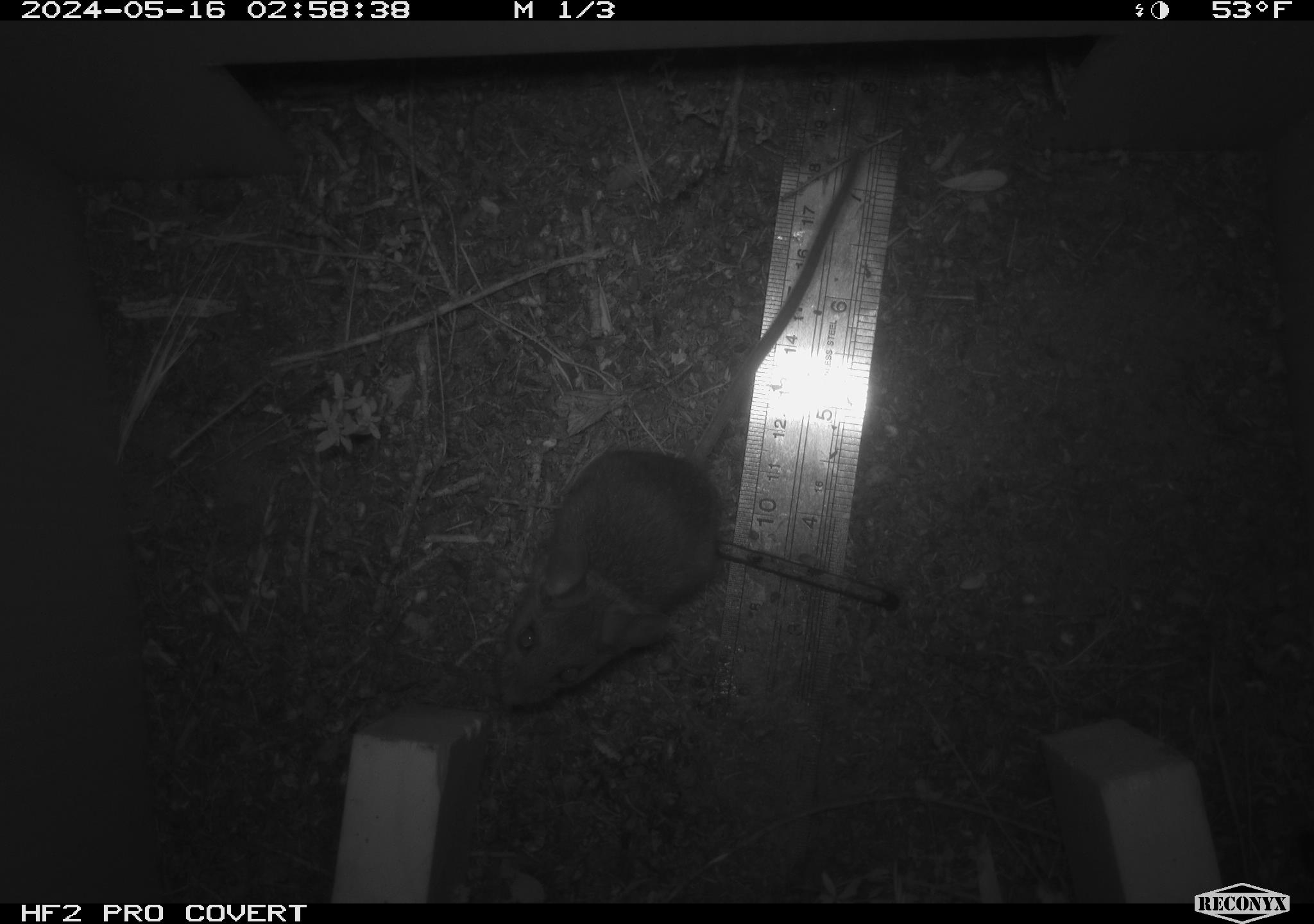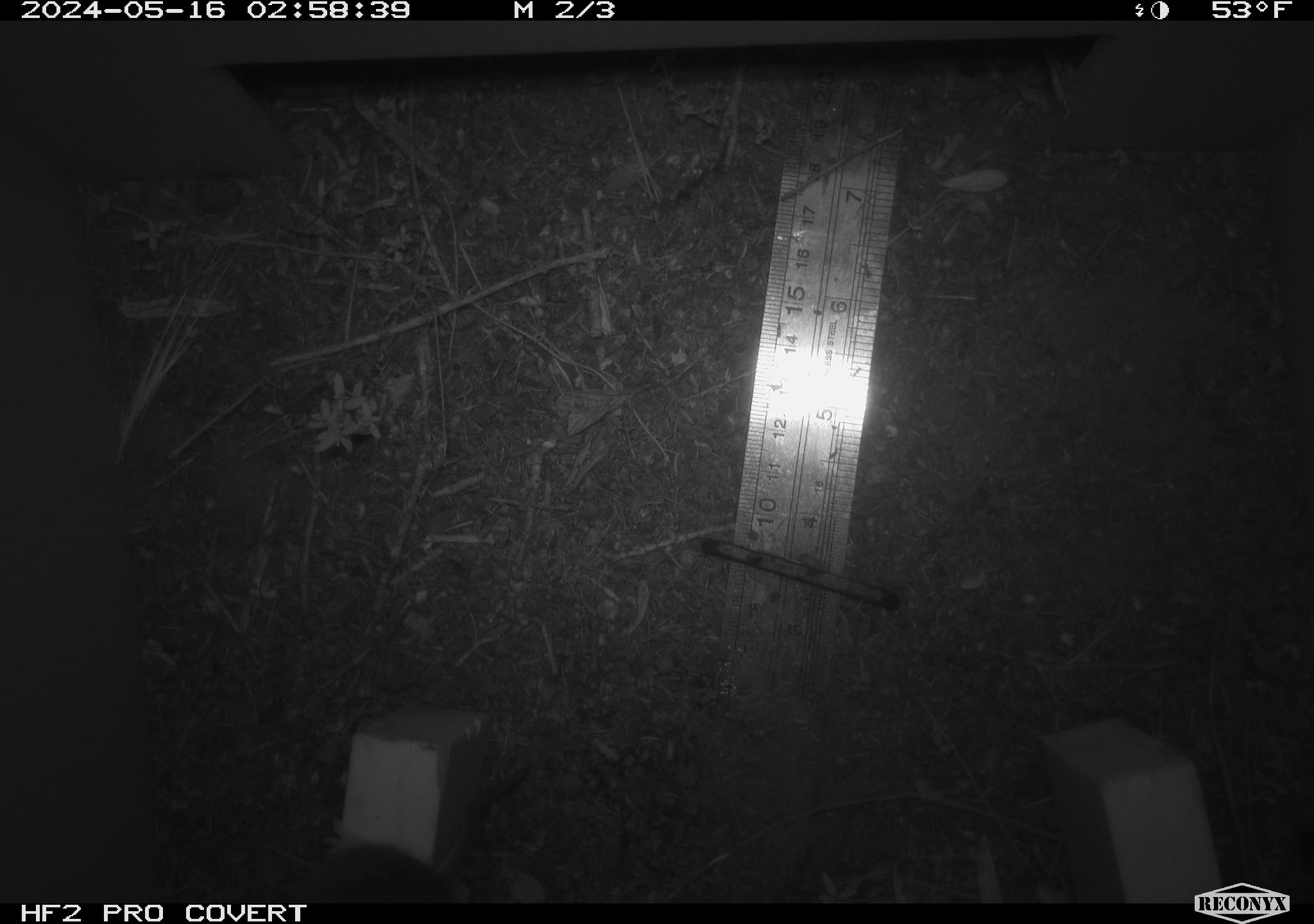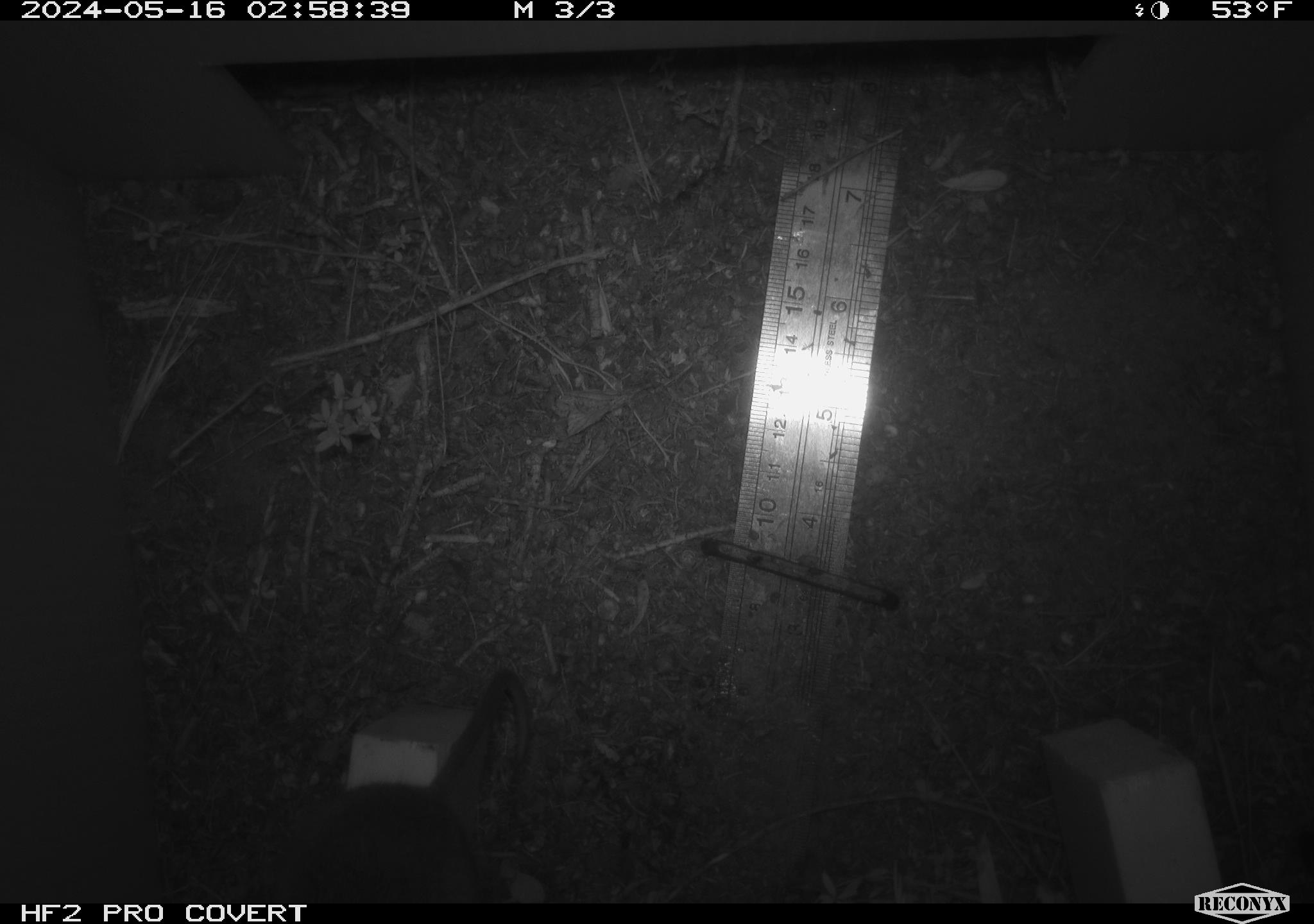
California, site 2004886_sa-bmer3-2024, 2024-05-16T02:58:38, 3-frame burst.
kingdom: Animalia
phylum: Chordata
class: Mammalia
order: Rodentia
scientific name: Rodentia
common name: mouse species